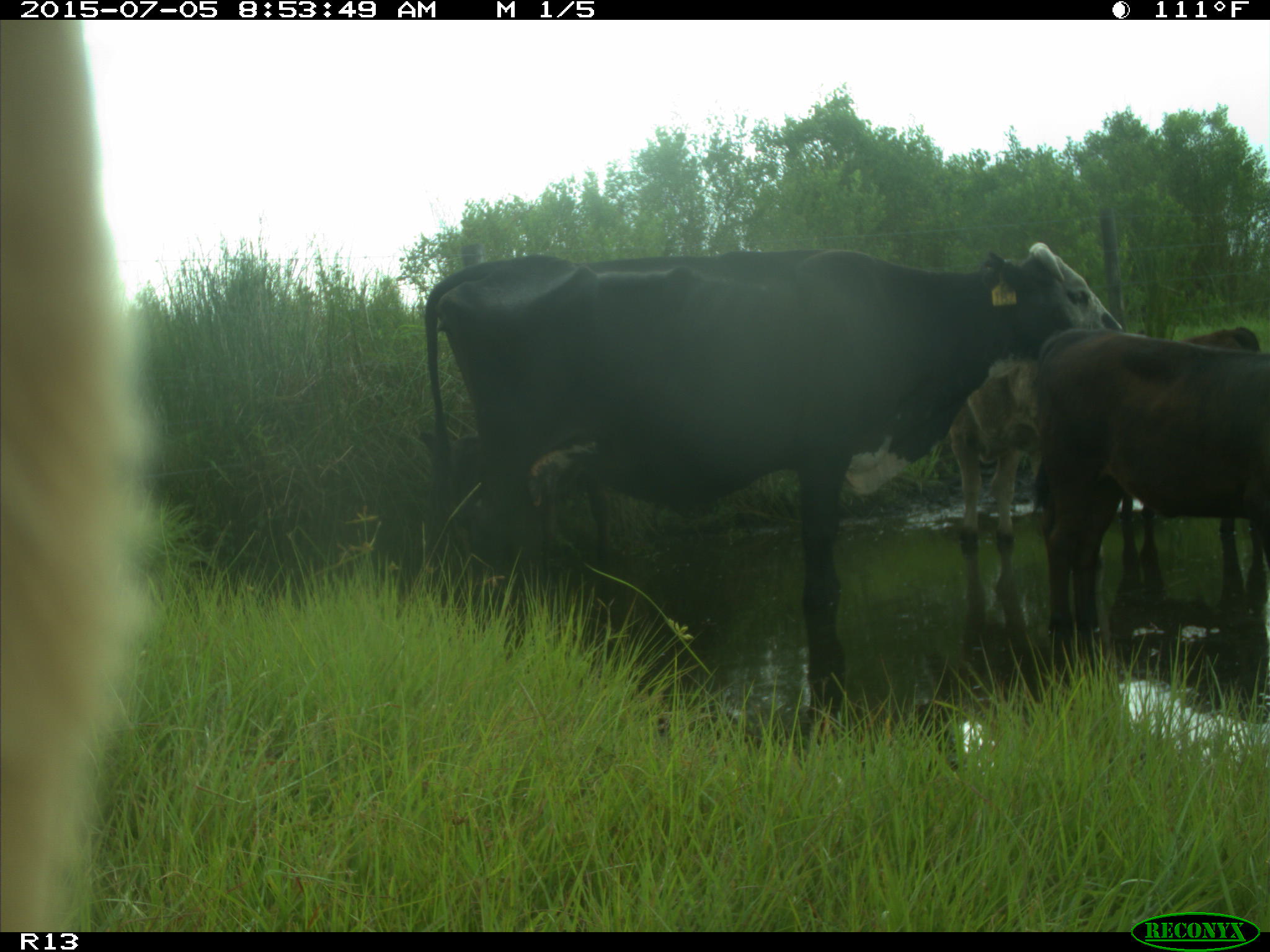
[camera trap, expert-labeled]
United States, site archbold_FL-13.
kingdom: Animalia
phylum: Chordata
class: Mammalia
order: Artiodactyla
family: Bovidae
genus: Bos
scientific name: Bos taurus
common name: domestic cow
Bos taurus (domestic cow).